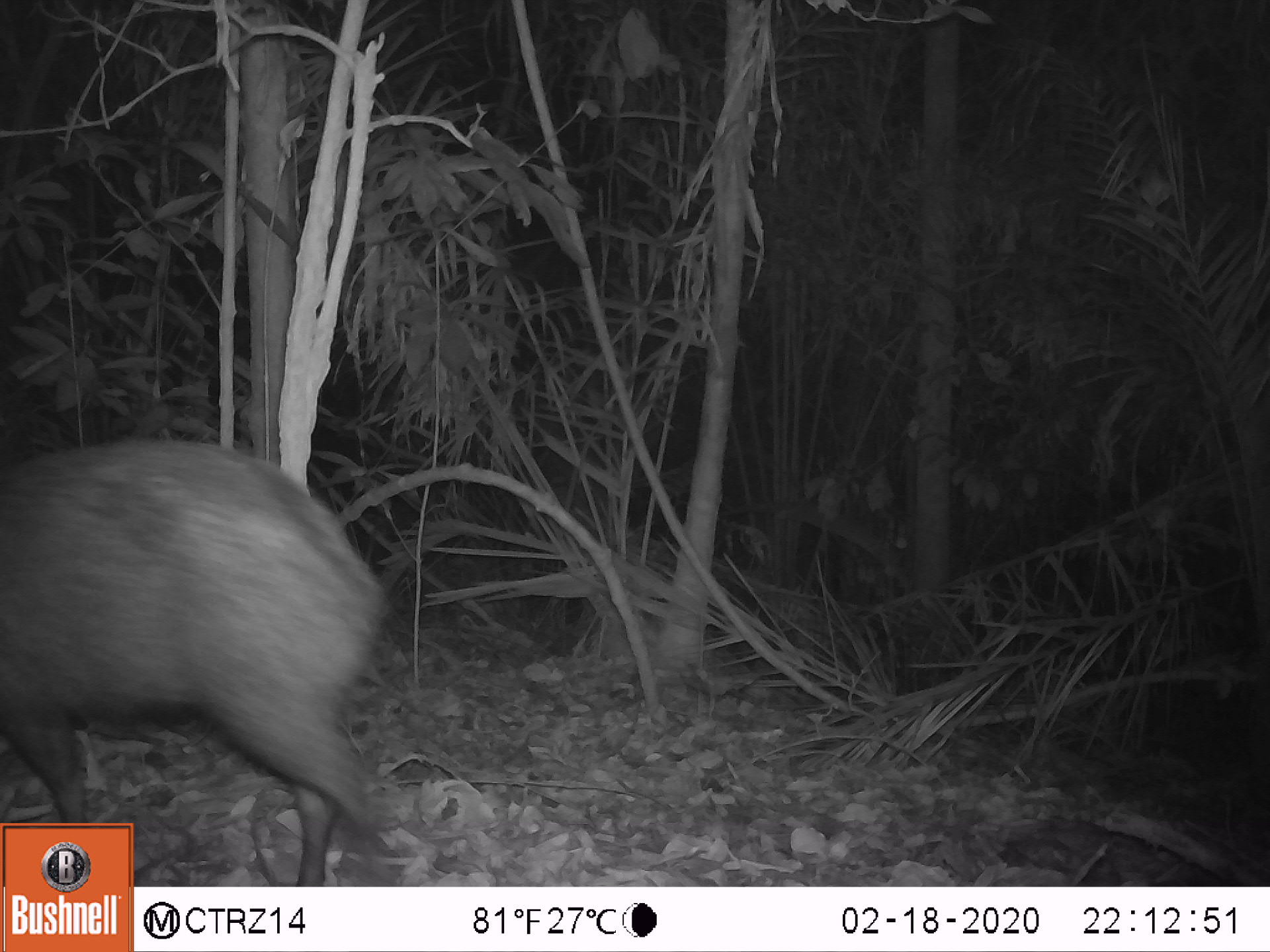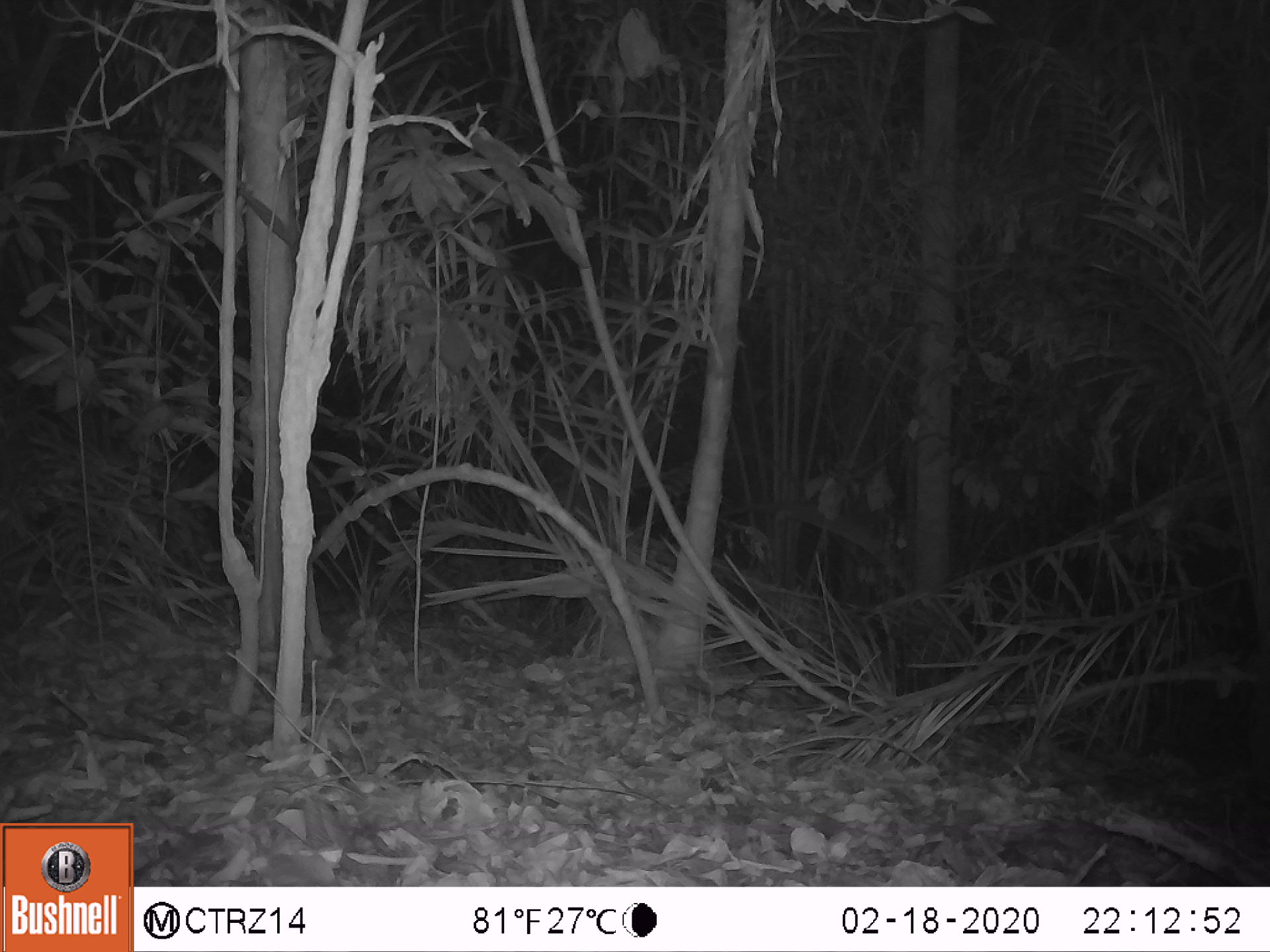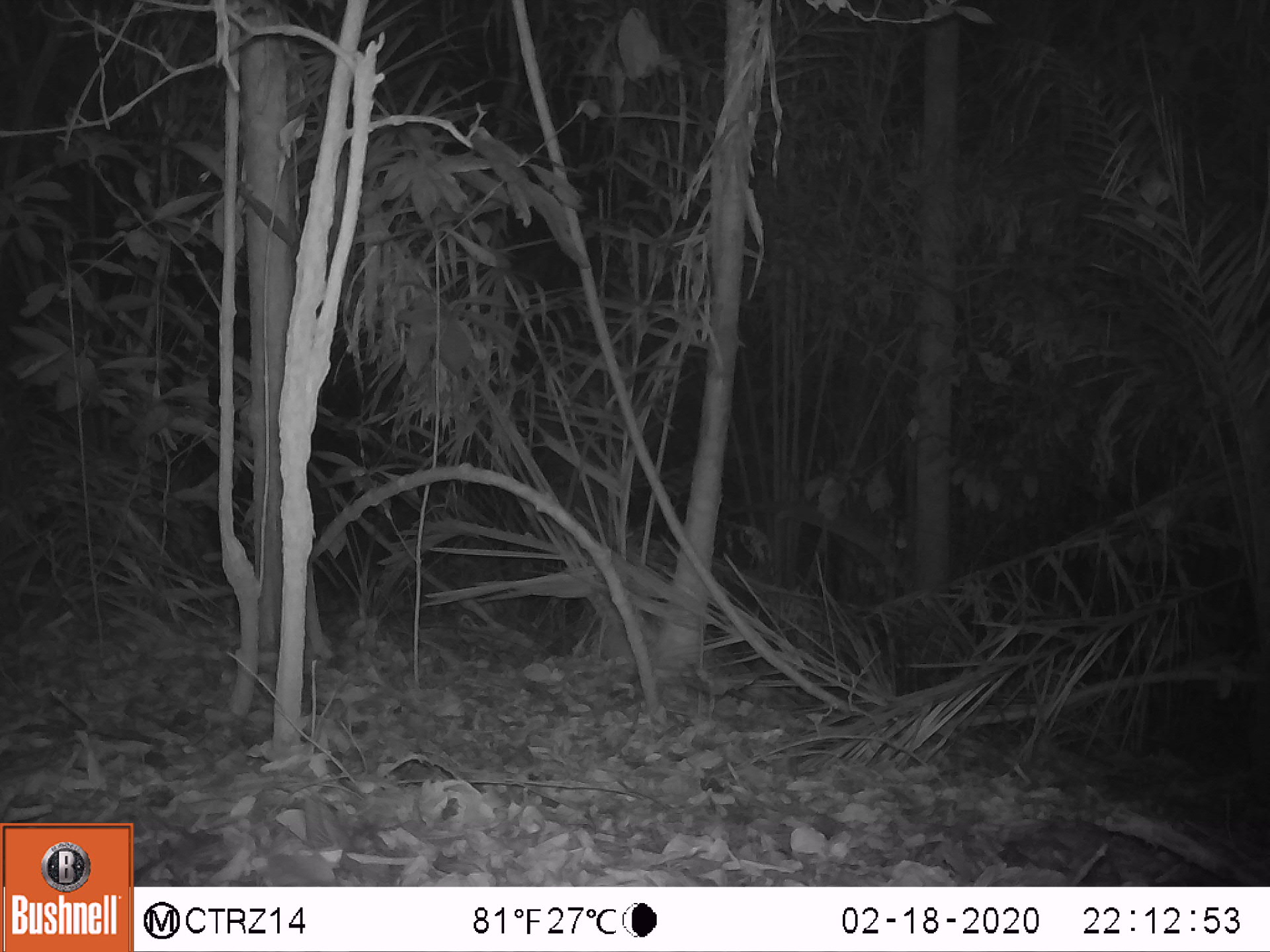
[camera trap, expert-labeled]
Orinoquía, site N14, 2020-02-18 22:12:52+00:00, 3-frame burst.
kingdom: Animalia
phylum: Chordata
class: Mammalia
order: Artiodactyla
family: Tayassuidae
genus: Pecari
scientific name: Pecari tajacu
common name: collared peccary